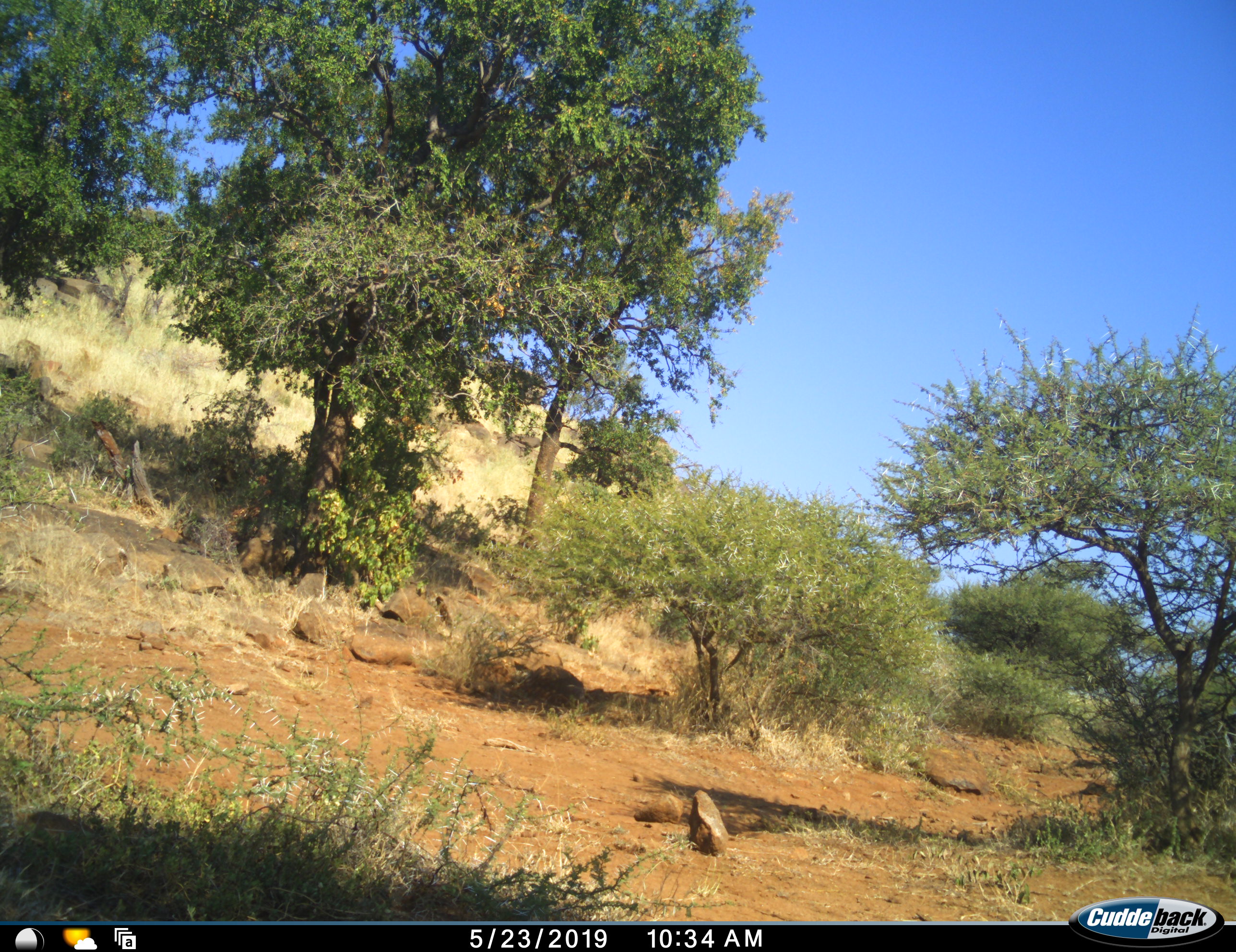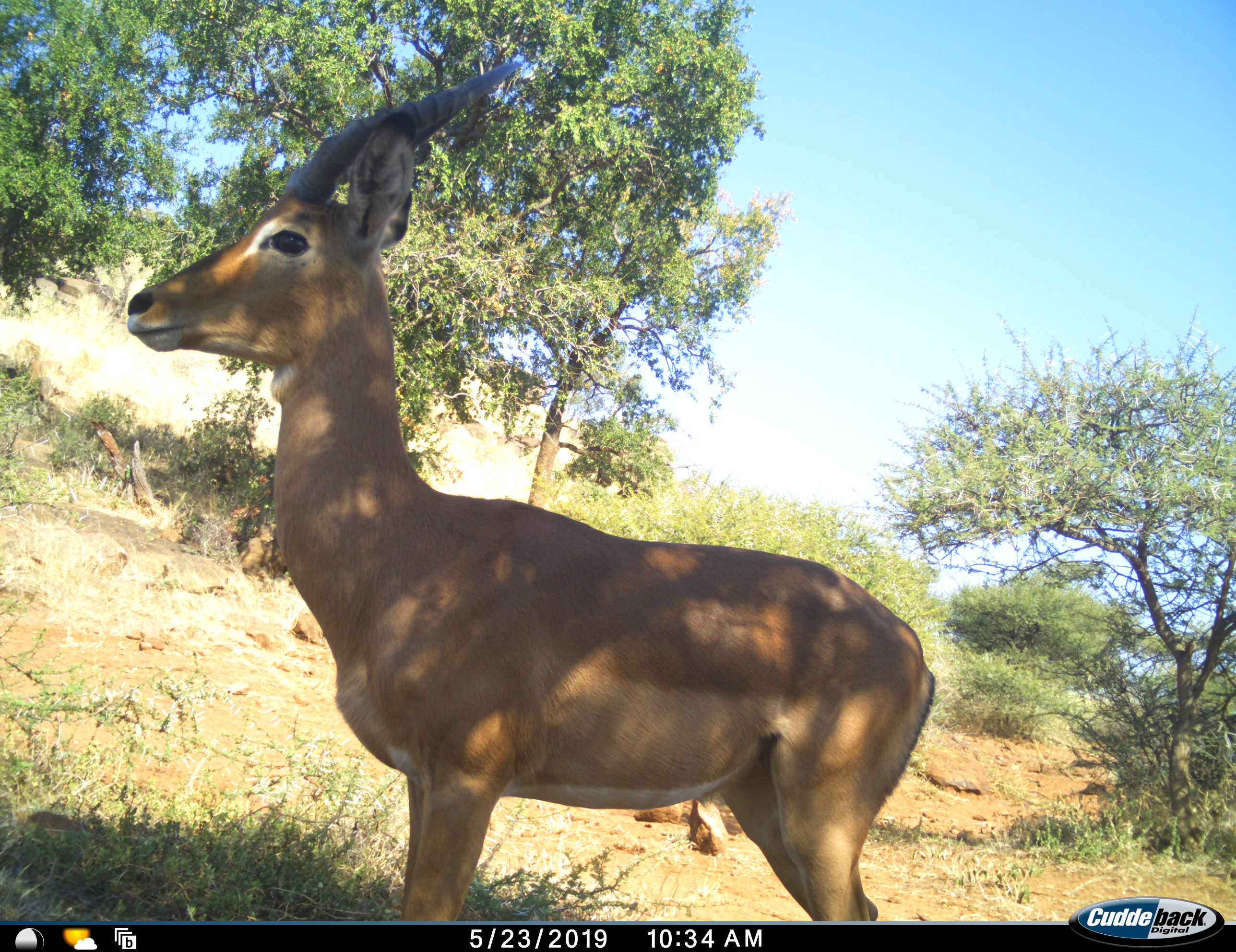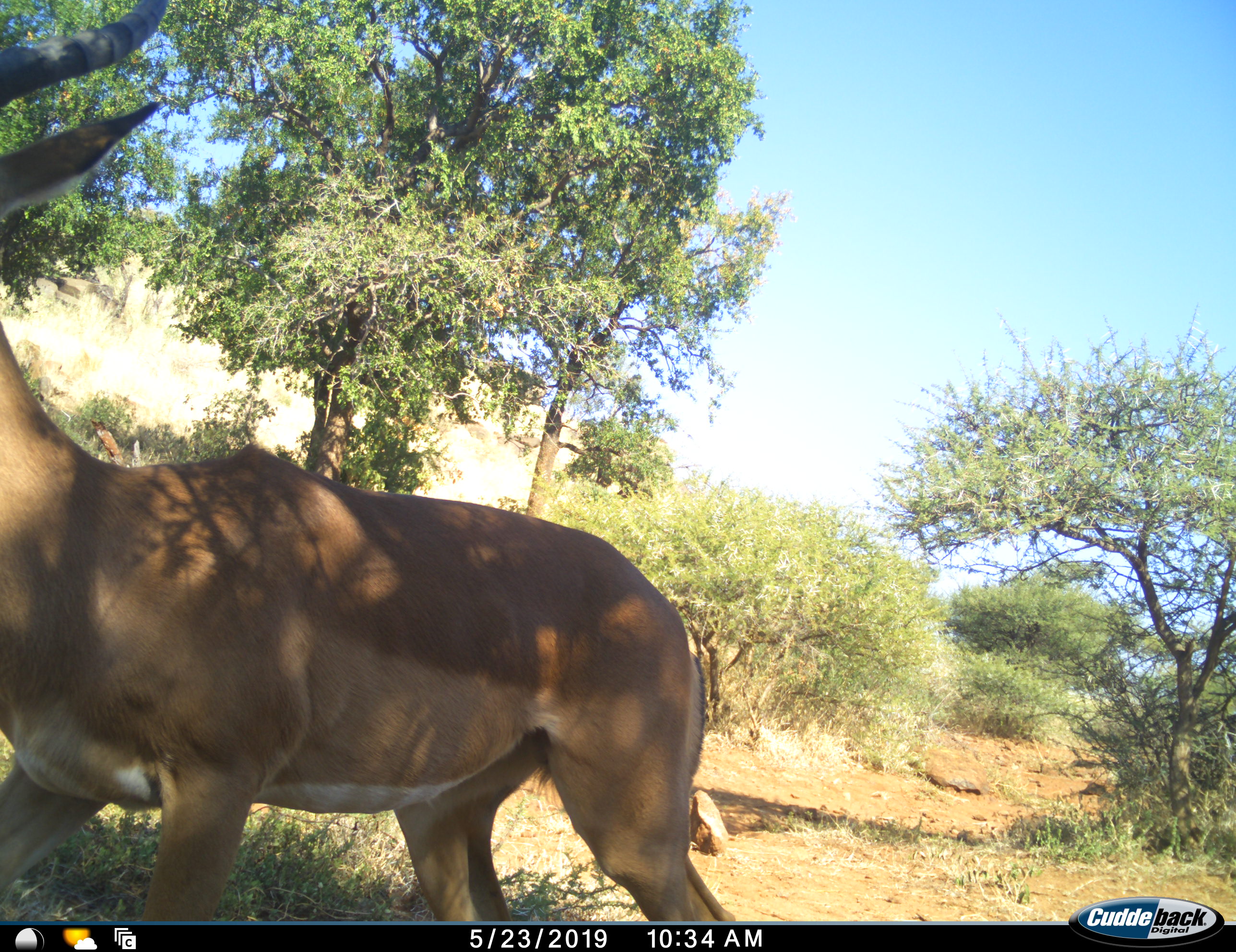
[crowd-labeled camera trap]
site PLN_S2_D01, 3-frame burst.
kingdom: Animalia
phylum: Chordata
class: Mammalia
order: Artiodactyla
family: Bovidae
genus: Aepyceros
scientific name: Aepyceros melampus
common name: impala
Impala (Aepyceros melampus), count 1. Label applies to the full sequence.